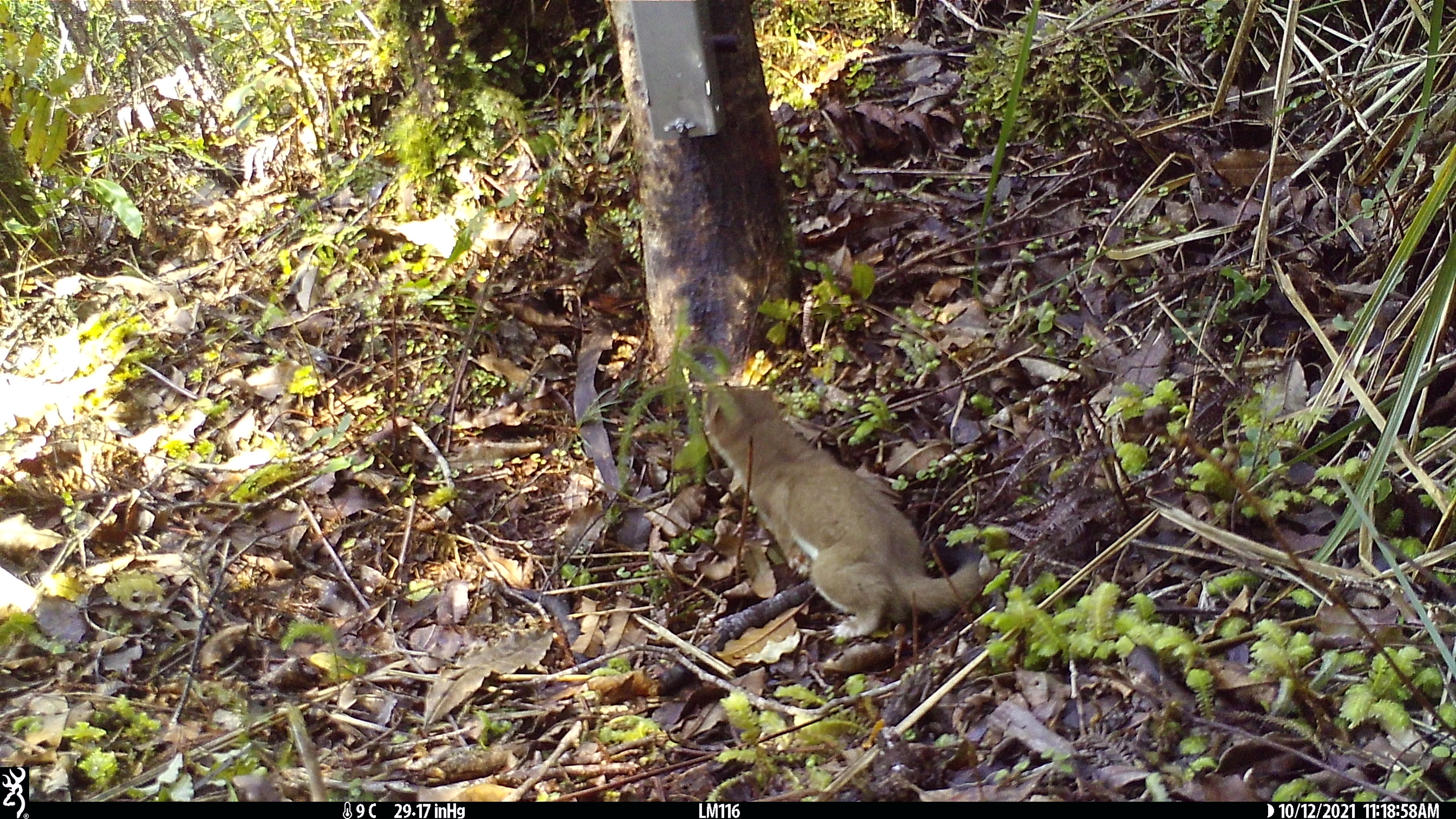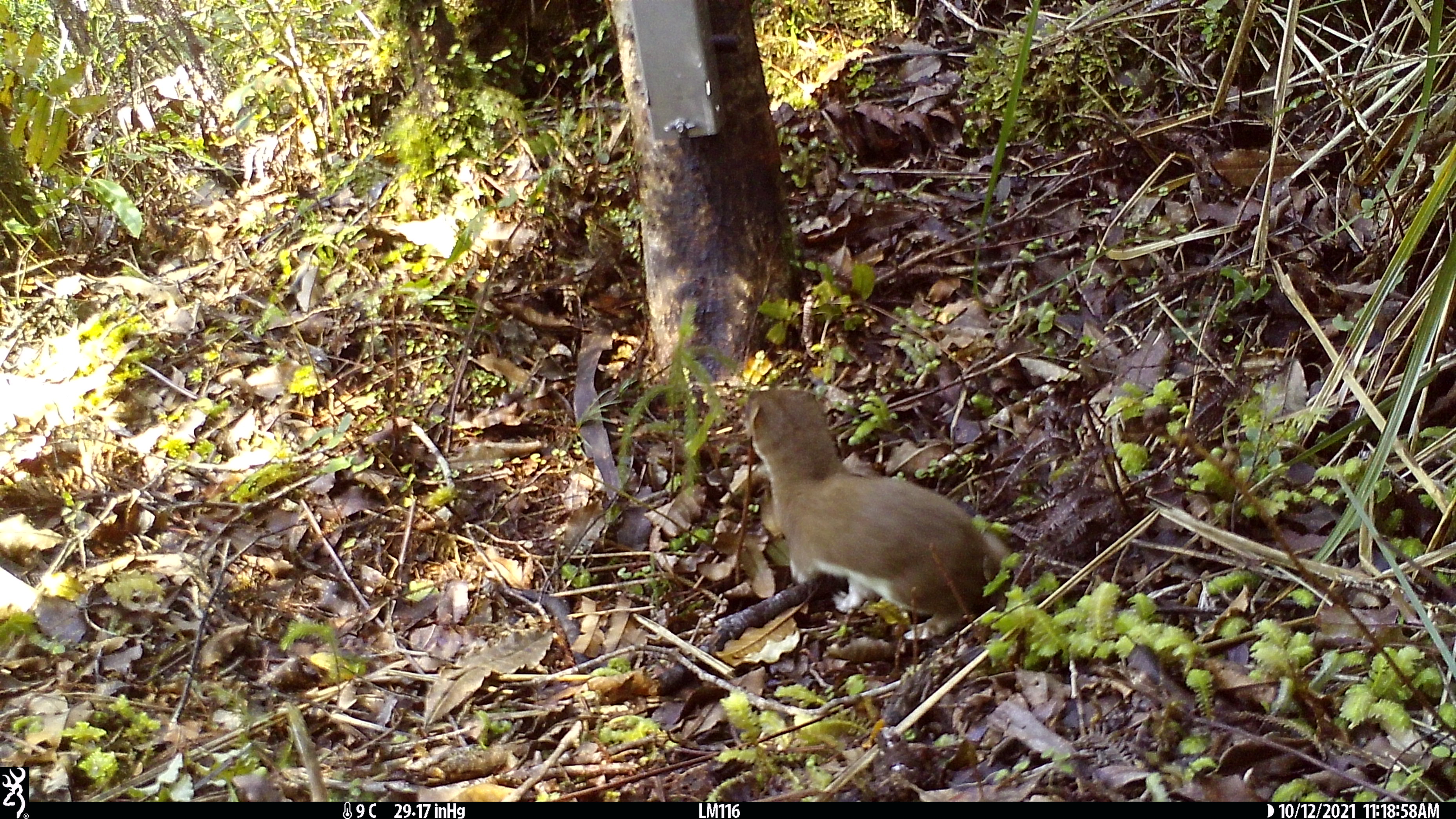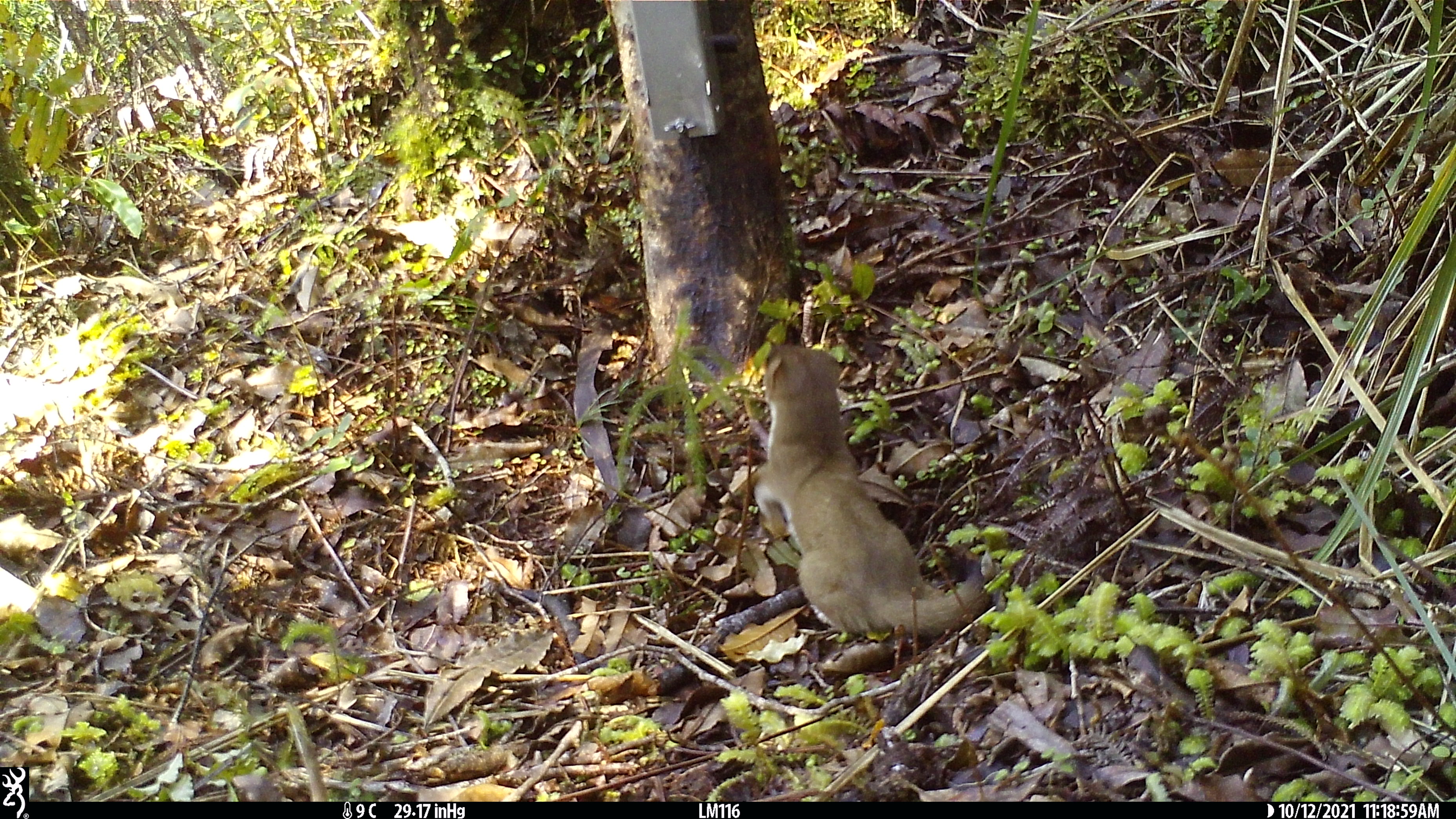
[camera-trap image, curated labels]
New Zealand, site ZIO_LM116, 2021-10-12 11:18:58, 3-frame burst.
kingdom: Animalia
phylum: Chordata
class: Mammalia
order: Carnivora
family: Mustelidae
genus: Mustela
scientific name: Mustela erminea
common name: stoat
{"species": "stoat (Mustela erminea)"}